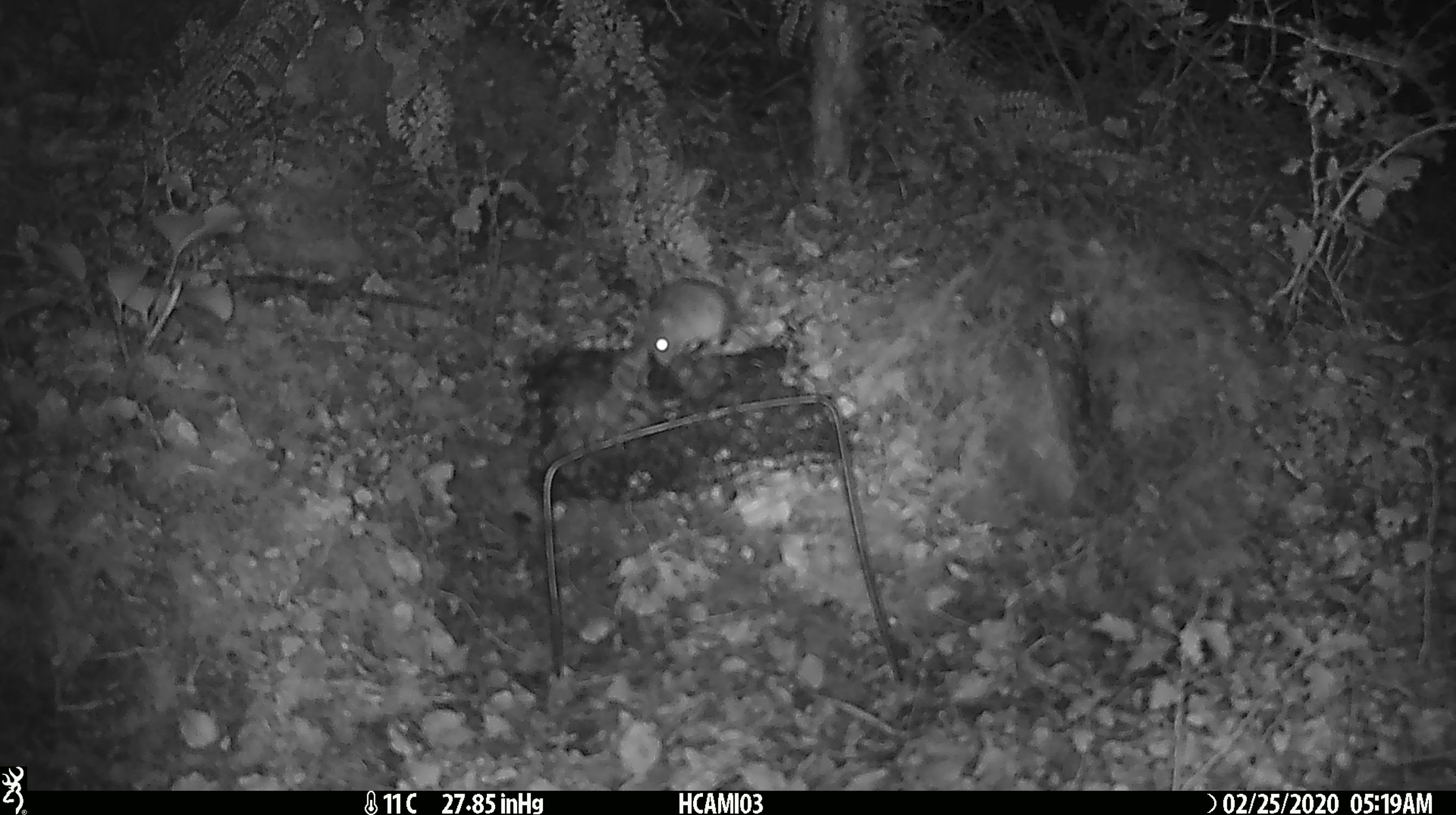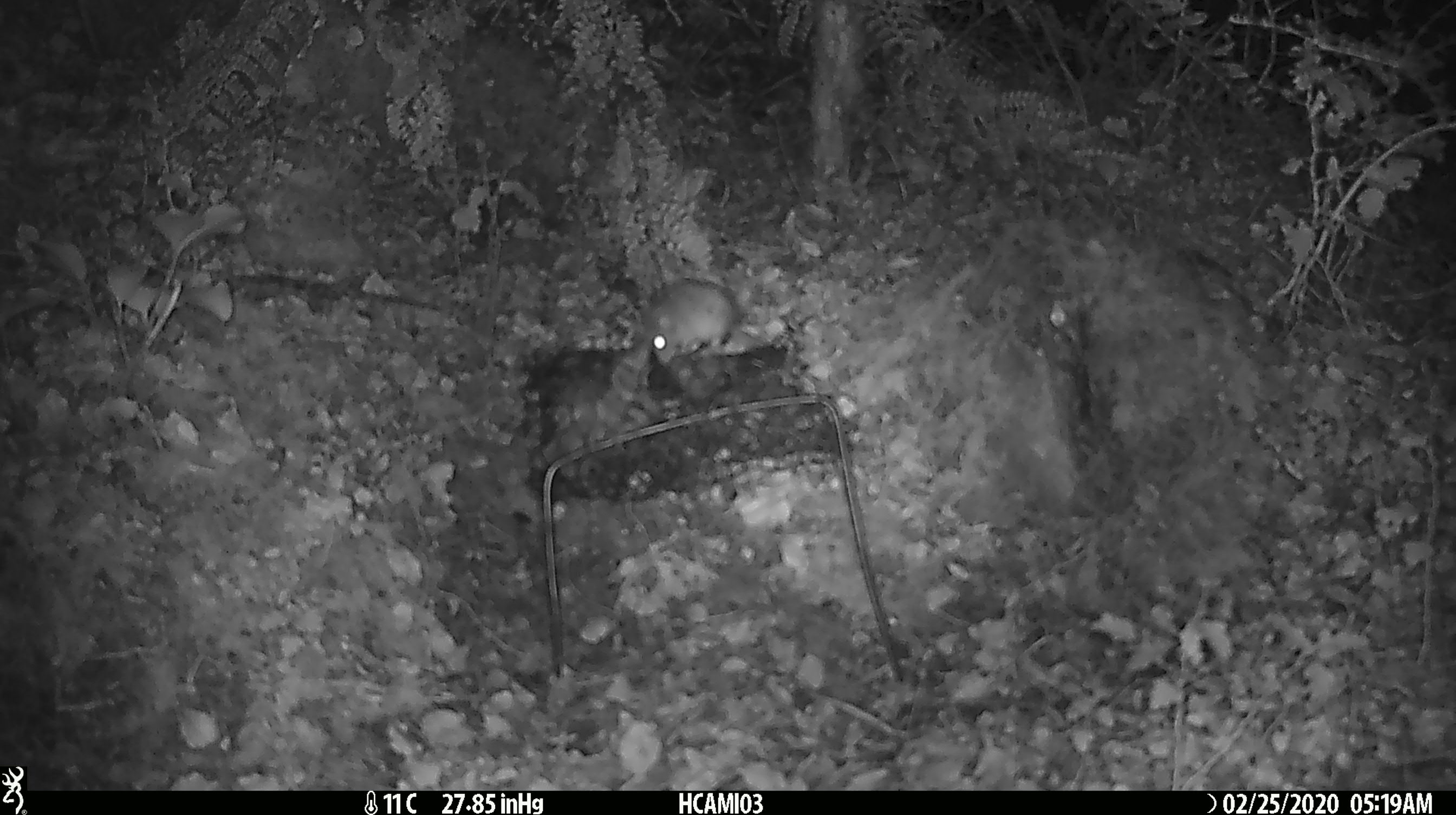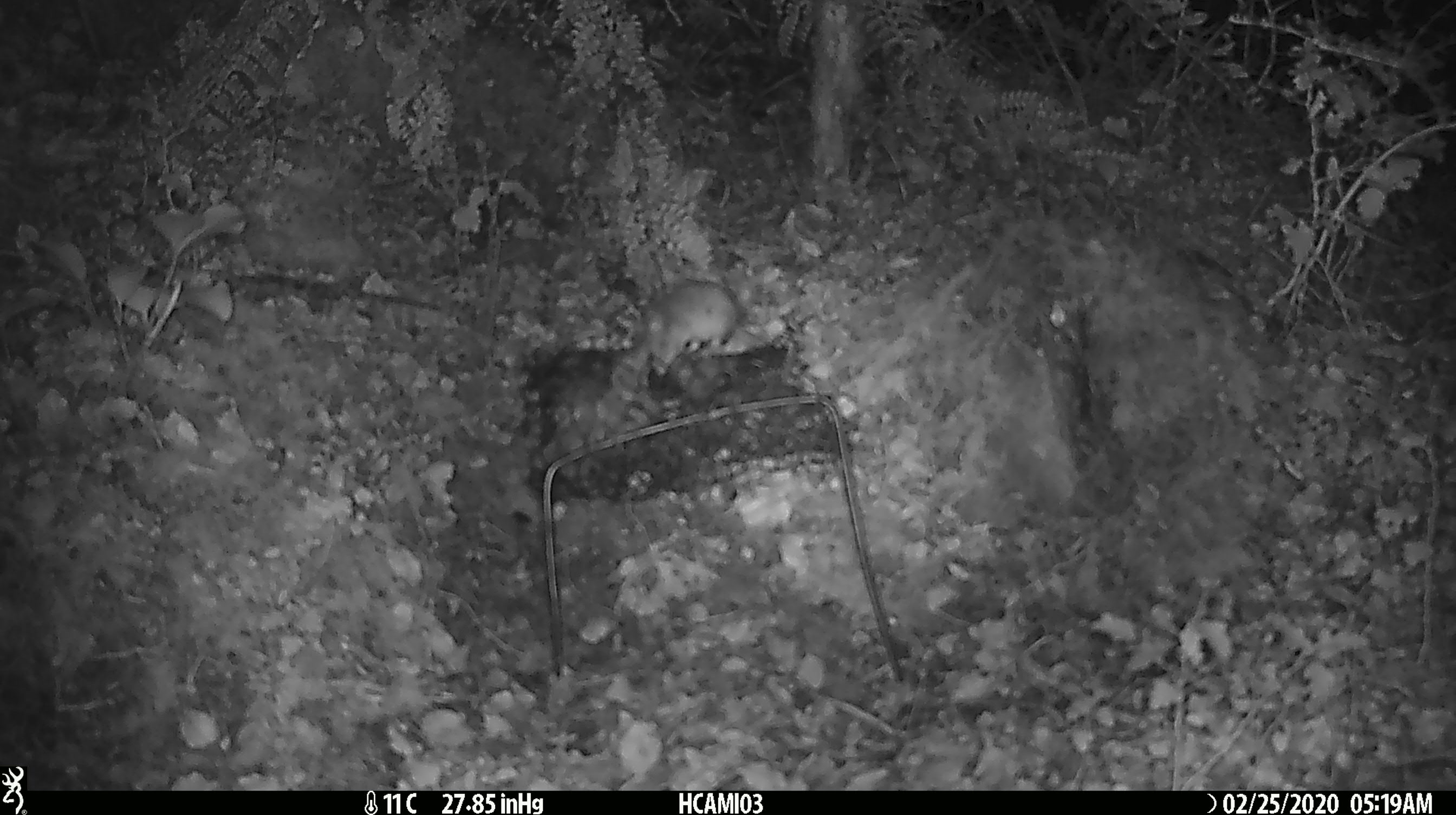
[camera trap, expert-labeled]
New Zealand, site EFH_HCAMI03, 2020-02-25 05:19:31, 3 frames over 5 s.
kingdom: Animalia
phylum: Chordata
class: Mammalia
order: Rodentia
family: Muridae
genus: Mus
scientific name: Mus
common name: mouse